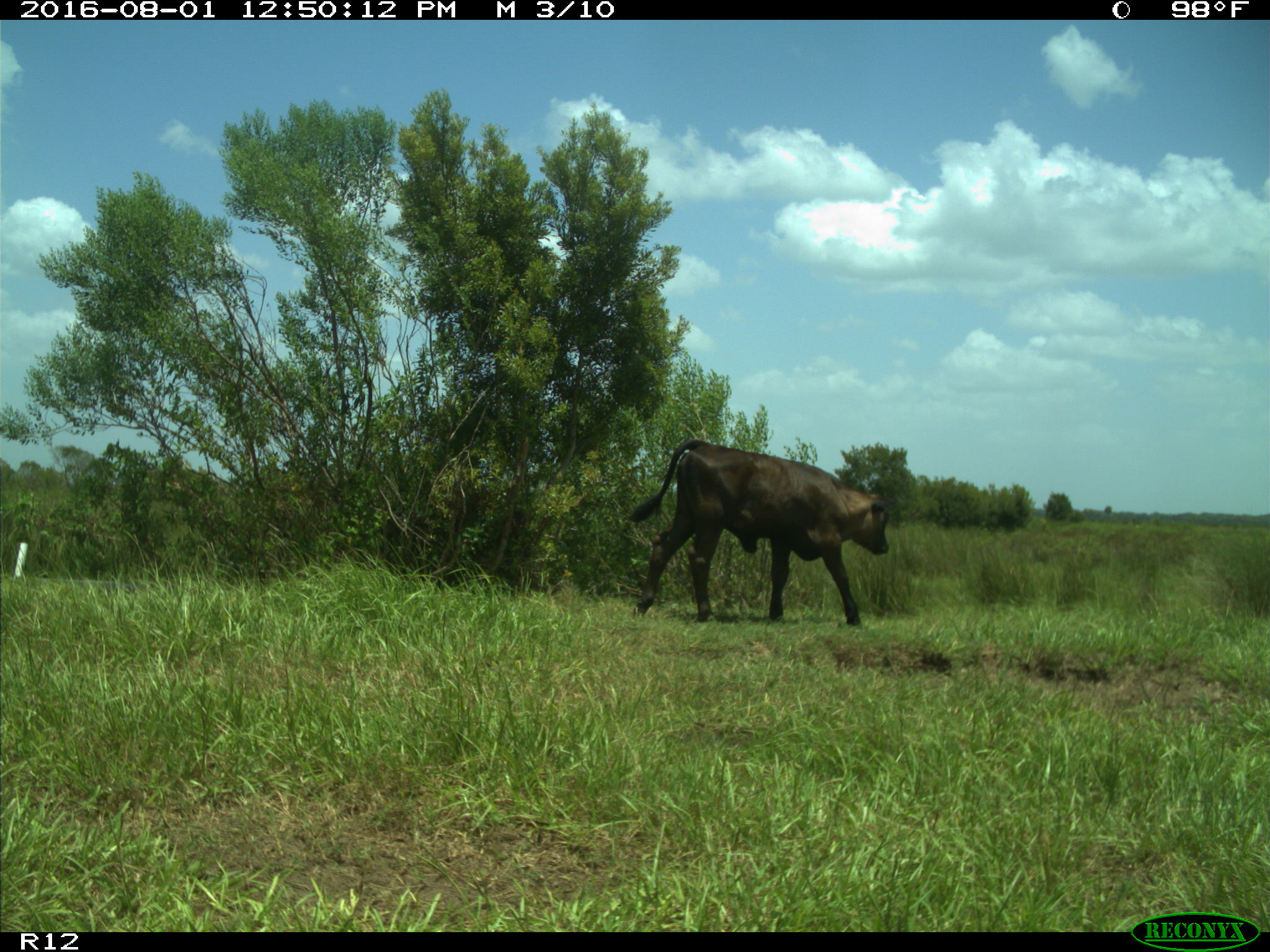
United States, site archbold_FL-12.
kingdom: Animalia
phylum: Chordata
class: Mammalia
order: Artiodactyla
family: Bovidae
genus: Bos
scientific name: Bos taurus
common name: domestic cow